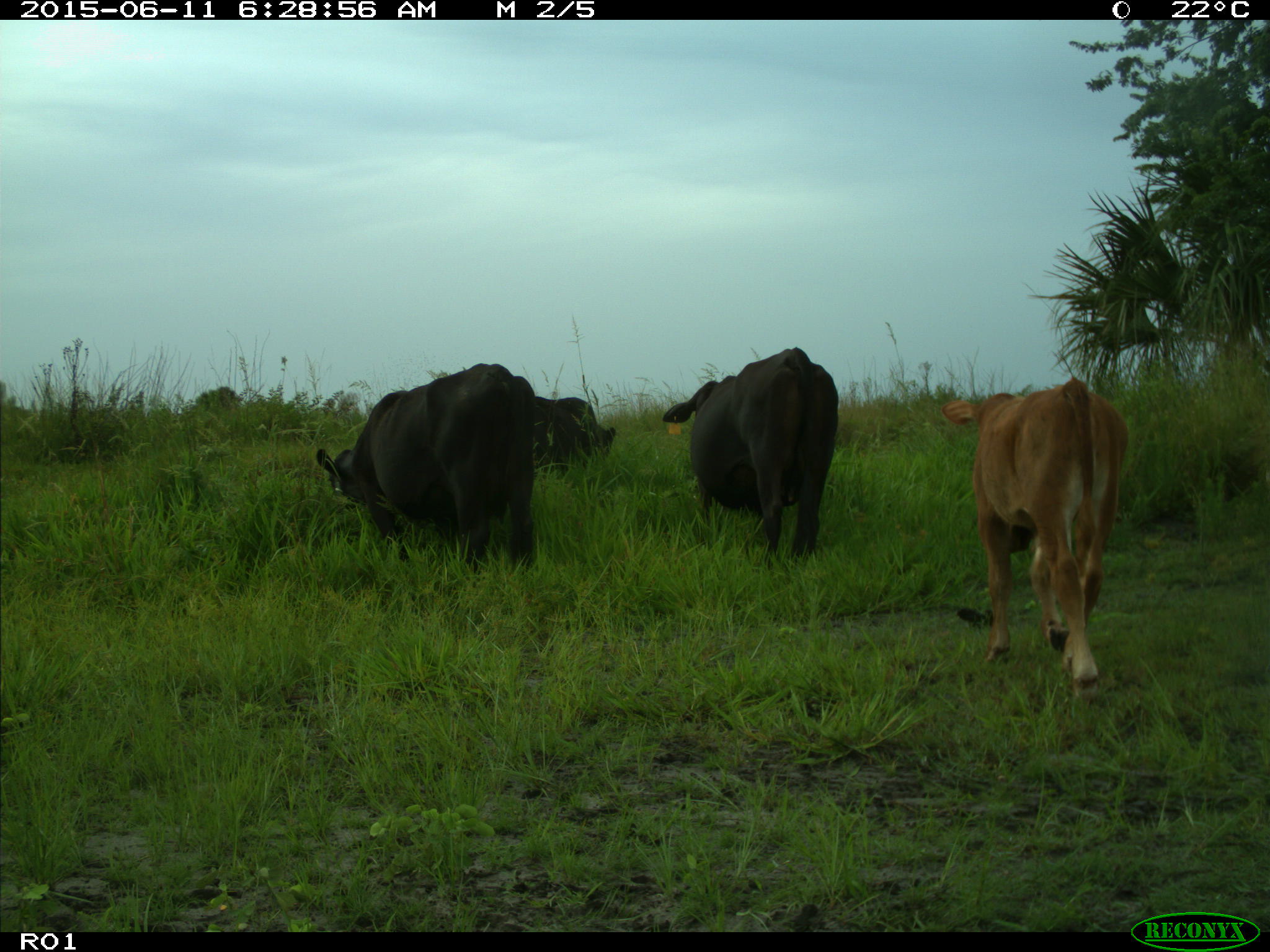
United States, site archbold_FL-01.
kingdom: Animalia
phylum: Chordata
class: Mammalia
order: Artiodactyla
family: Bovidae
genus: Bos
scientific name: Bos taurus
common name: domestic cow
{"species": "Bos taurus (domestic cow)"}